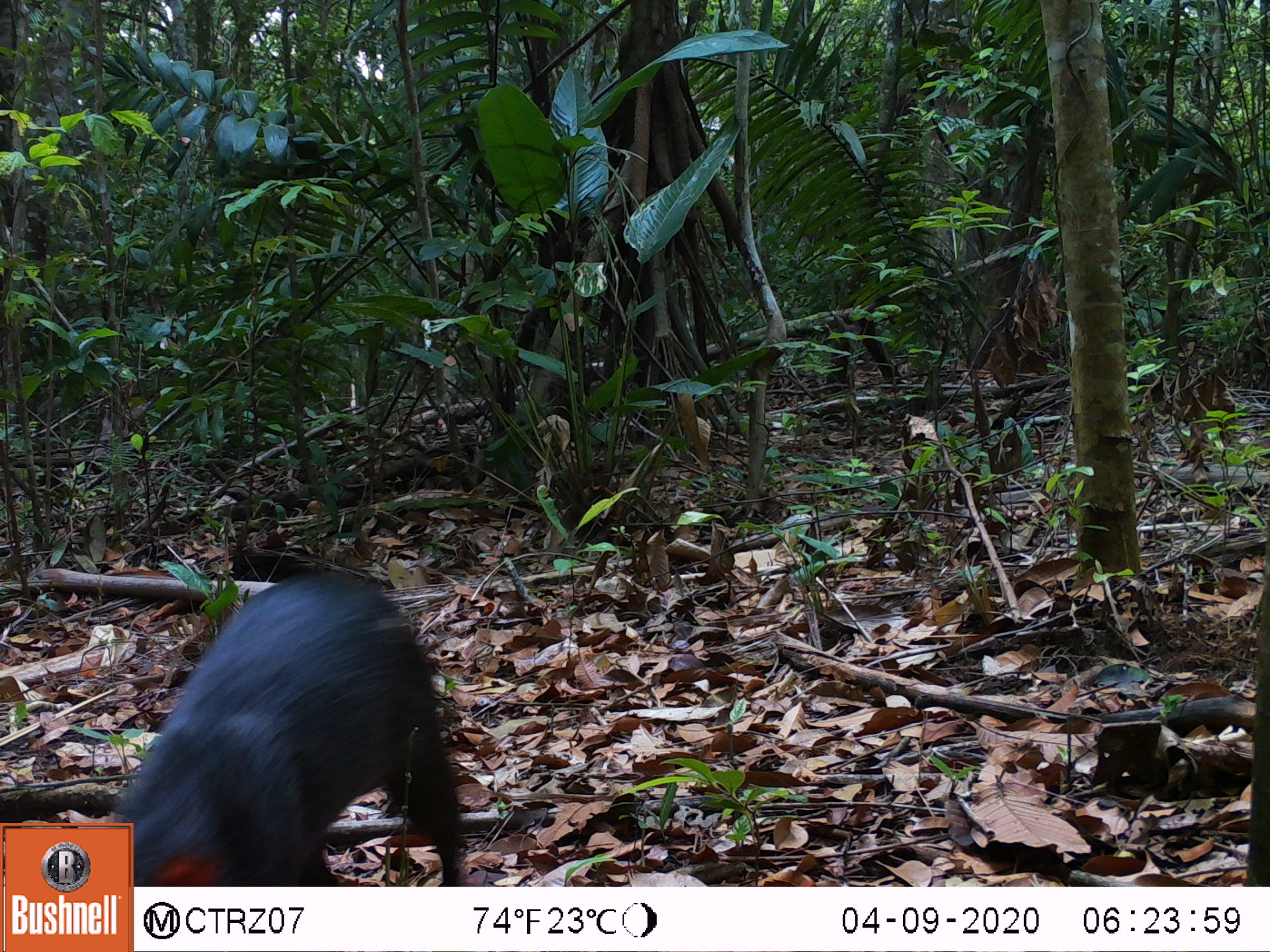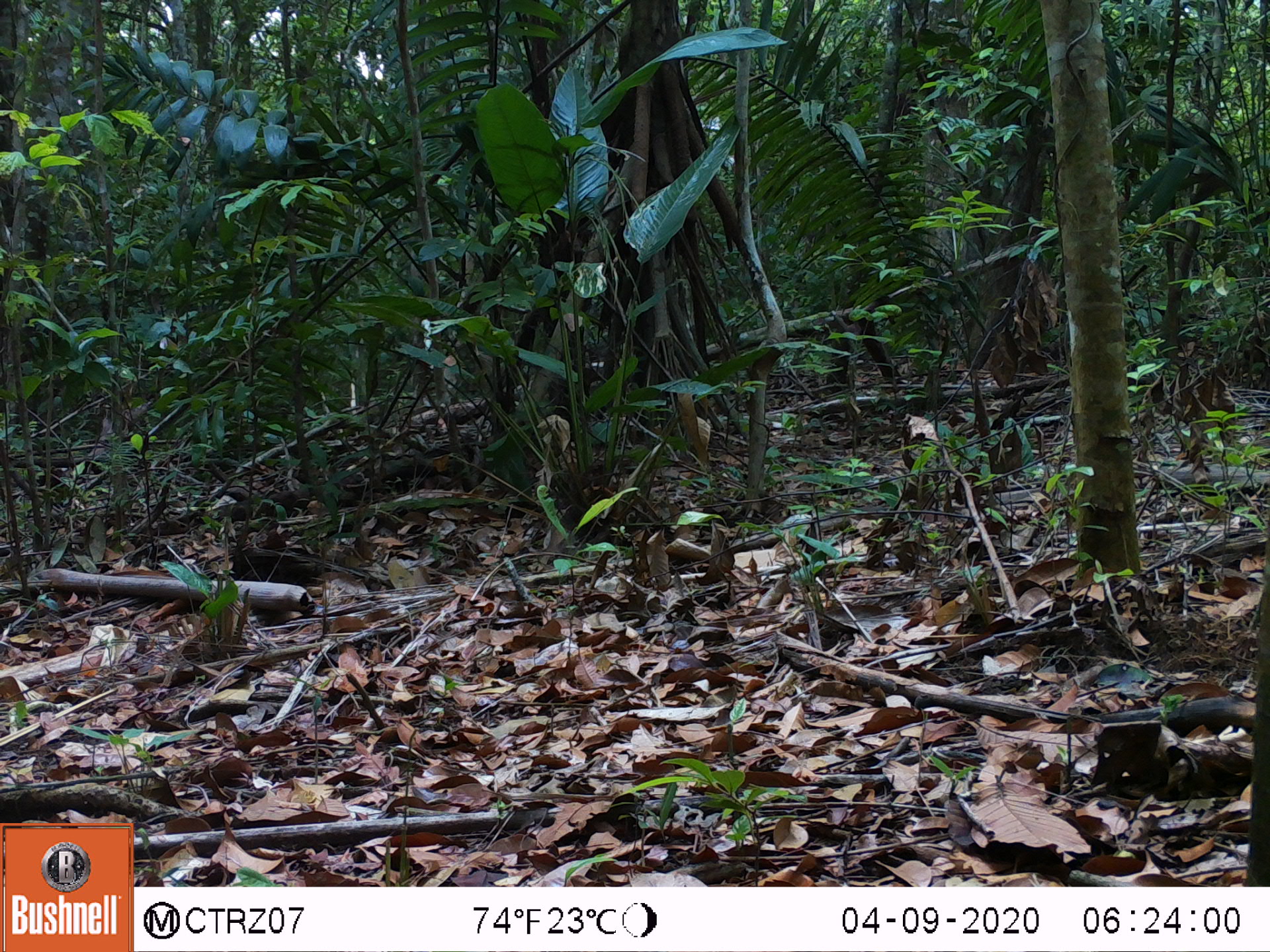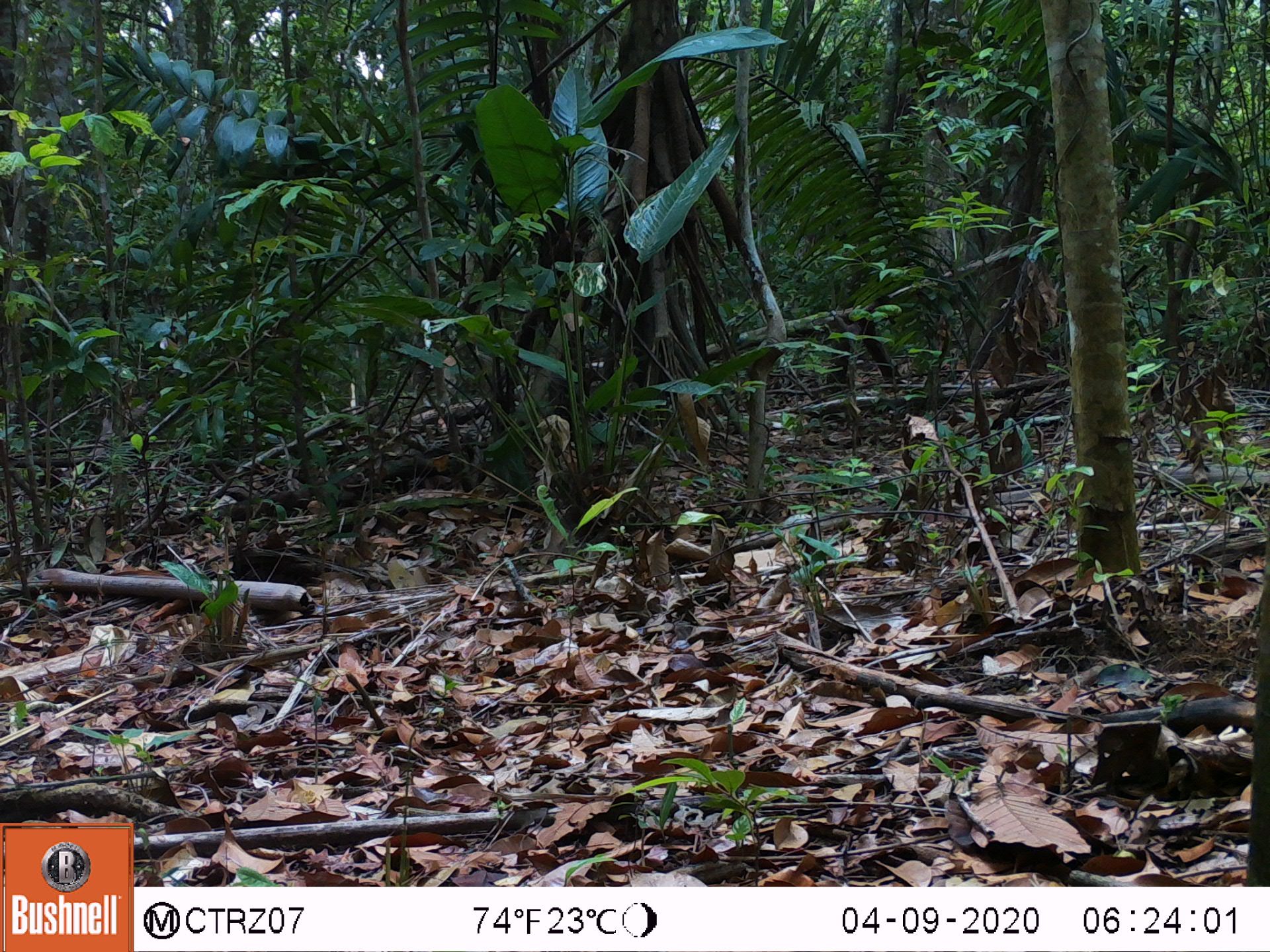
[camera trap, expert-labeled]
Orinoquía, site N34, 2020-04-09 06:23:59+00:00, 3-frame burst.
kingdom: Animalia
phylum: Chordata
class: Mammalia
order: Rodentia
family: Dasyproctidae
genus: Dasyprocta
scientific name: Dasyprocta fuliginosa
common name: black agouti